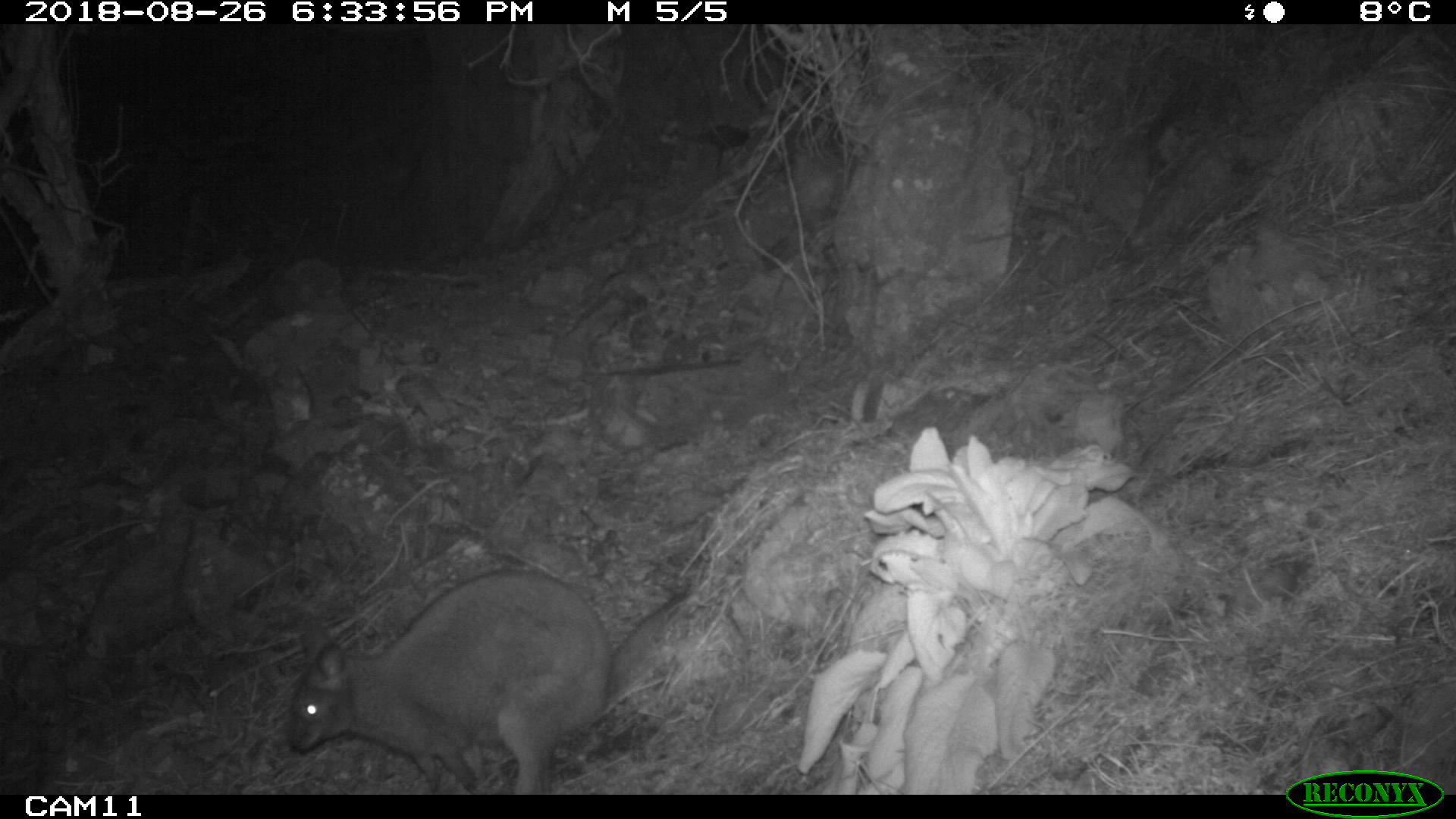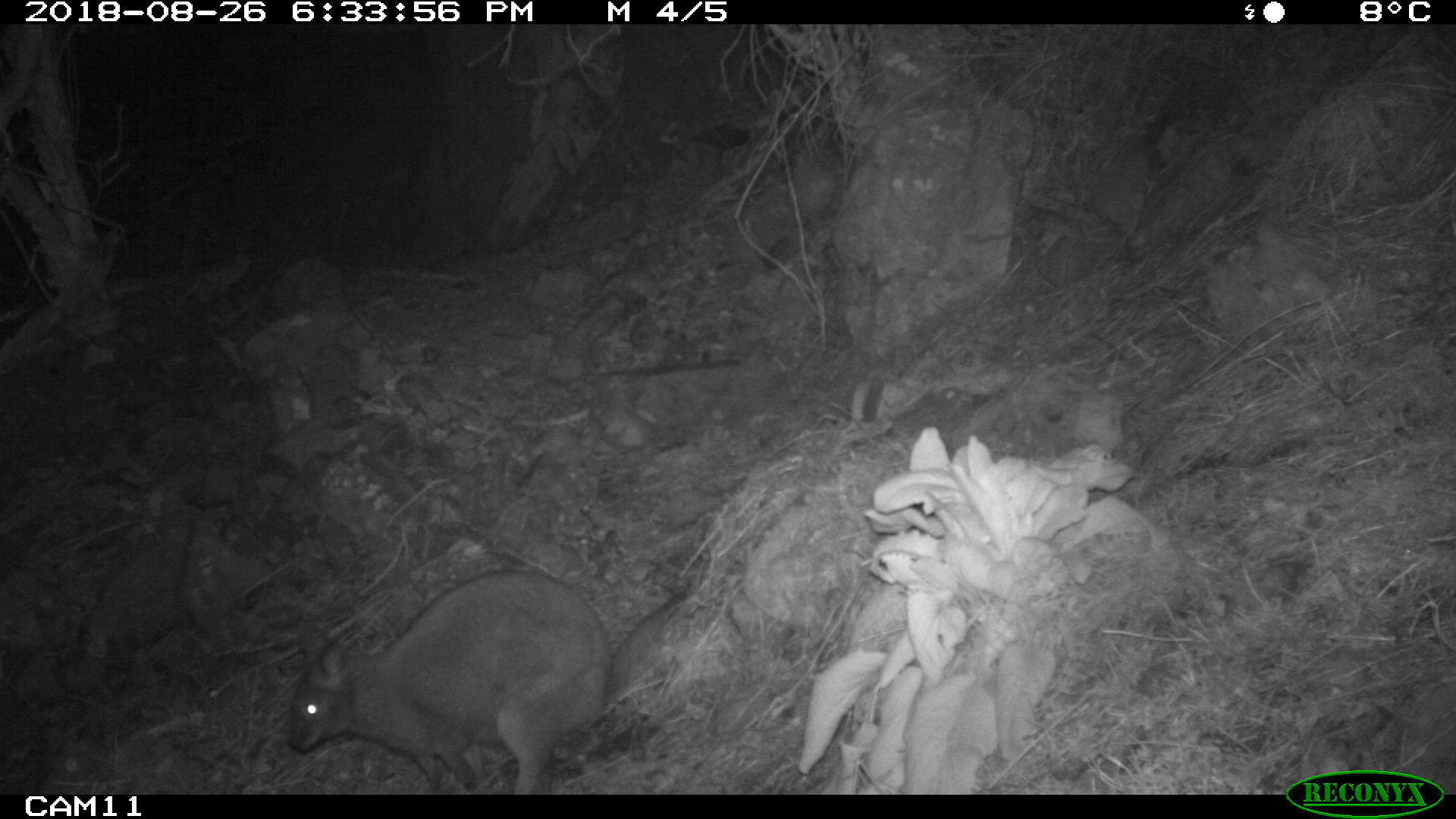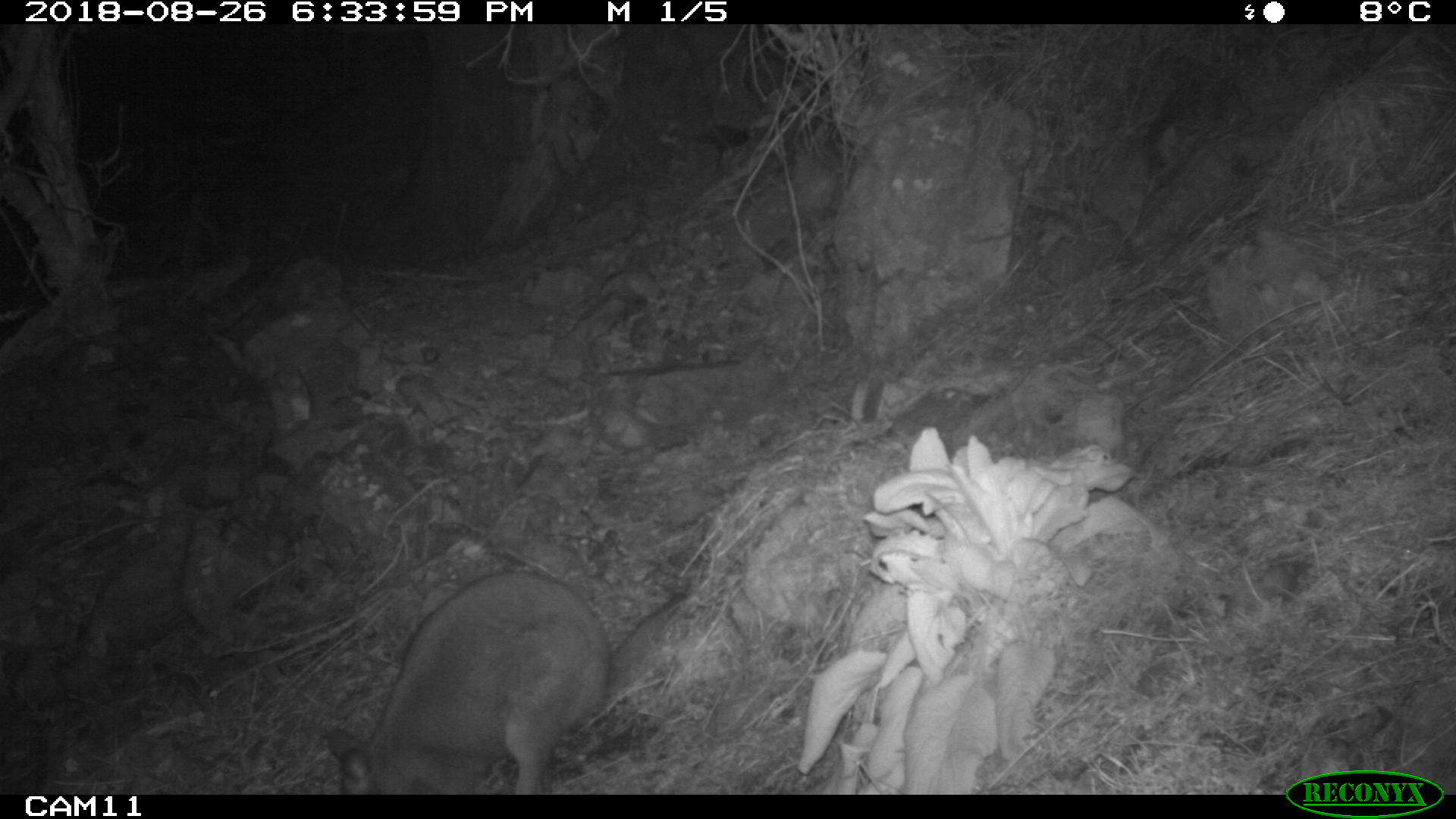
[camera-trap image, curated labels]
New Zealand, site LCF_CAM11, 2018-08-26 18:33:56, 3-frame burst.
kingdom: Animalia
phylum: Chordata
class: Mammalia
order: Diprotodontia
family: Macropodidae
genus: Notamacropus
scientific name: Notamacropus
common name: wallaby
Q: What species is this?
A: Wallaby (Notamacropus).